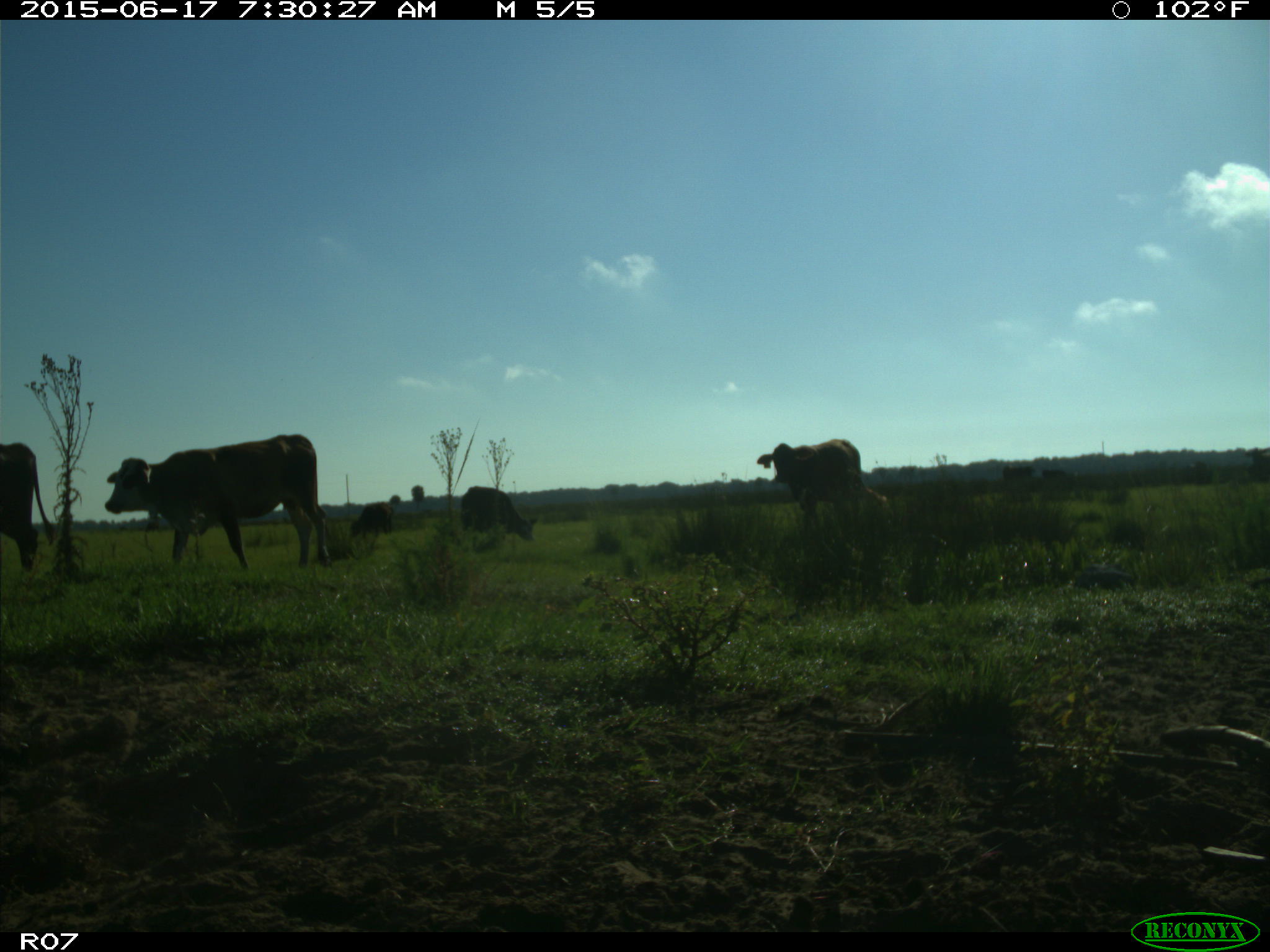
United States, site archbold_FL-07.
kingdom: Animalia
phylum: Chordata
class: Mammalia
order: Artiodactyla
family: Bovidae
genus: Bos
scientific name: Bos taurus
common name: domestic cow